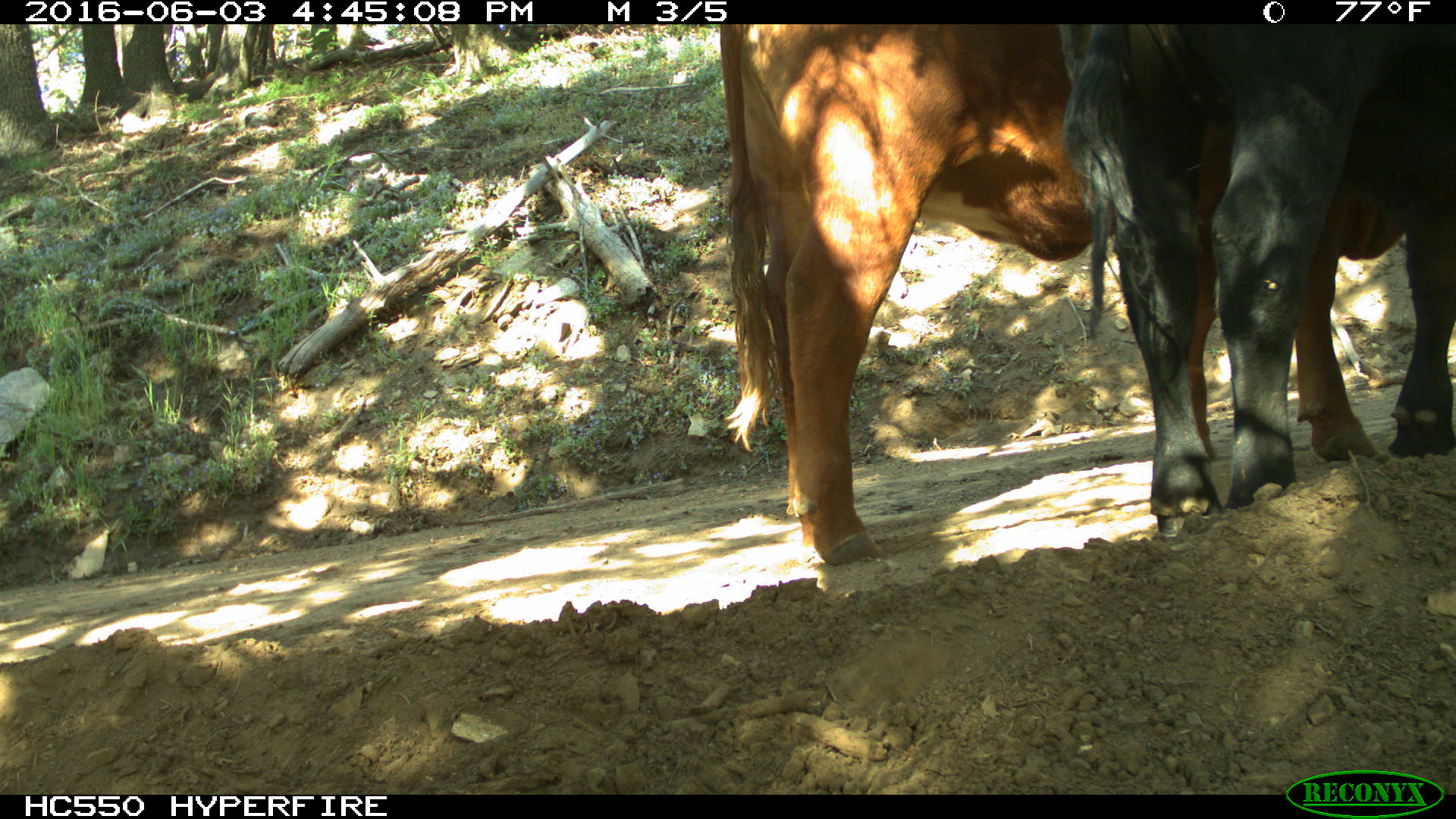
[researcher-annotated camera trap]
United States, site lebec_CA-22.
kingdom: Animalia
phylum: Chordata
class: Mammalia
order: Artiodactyla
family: Bovidae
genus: Bos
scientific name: Bos taurus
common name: domestic cow